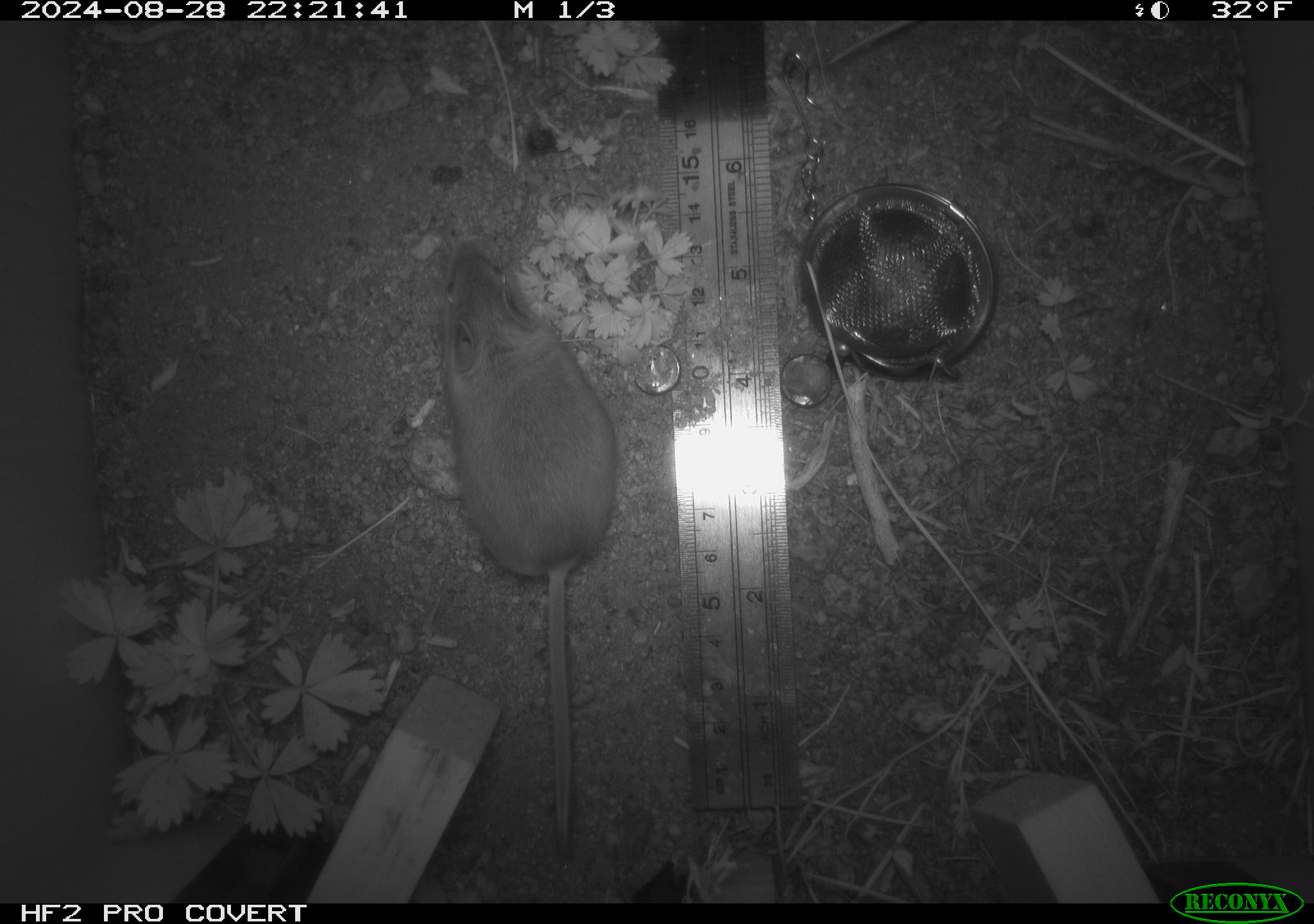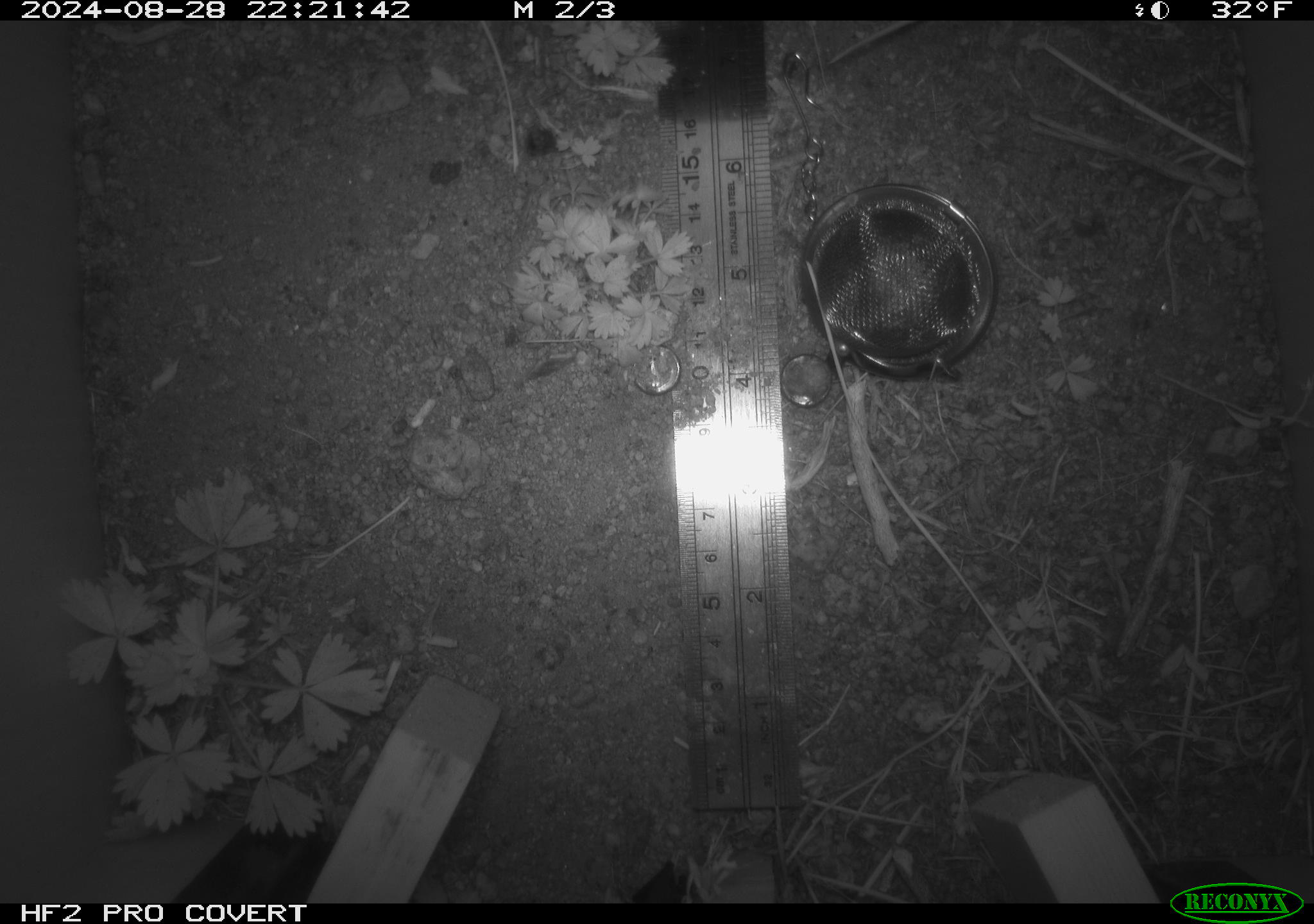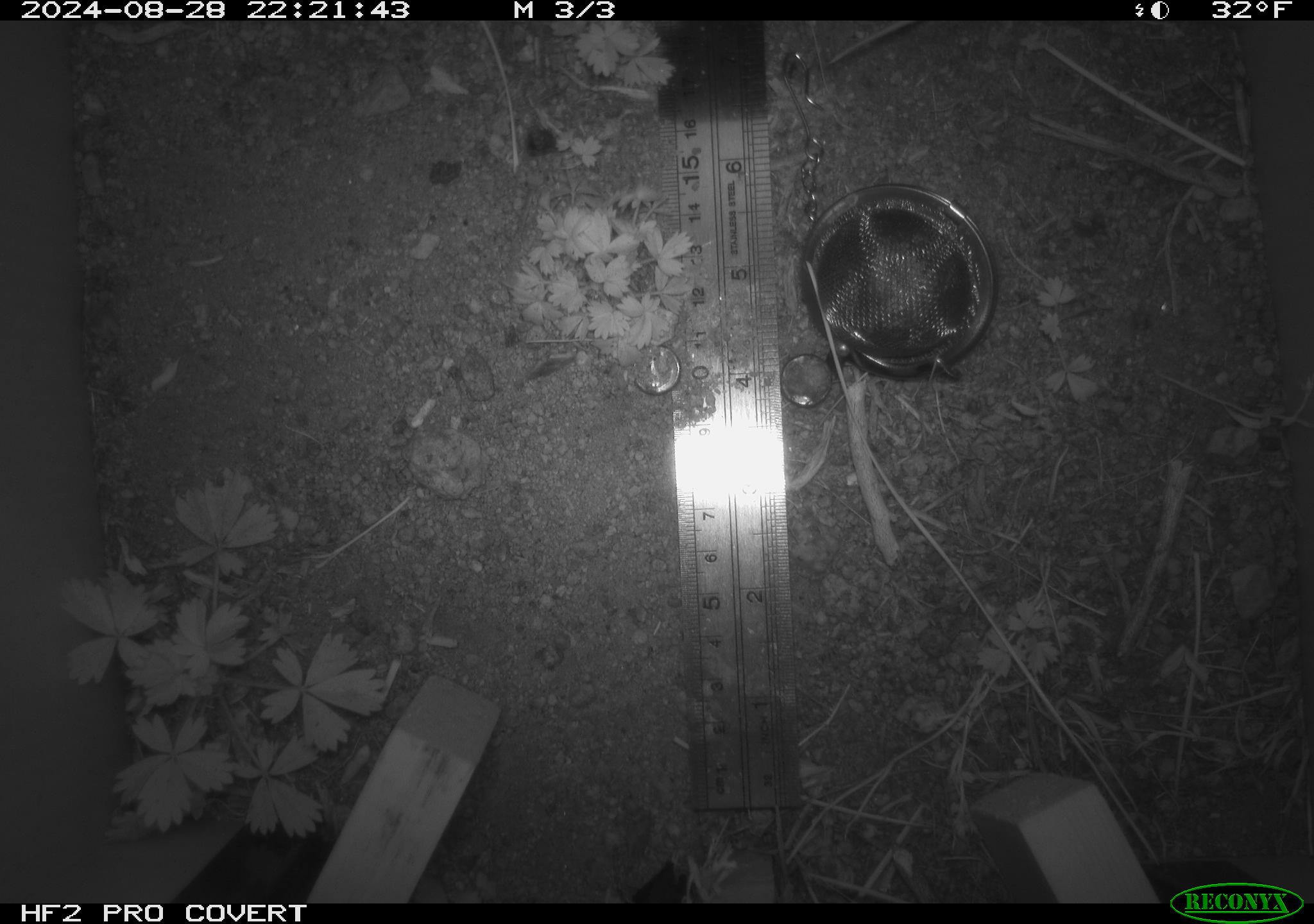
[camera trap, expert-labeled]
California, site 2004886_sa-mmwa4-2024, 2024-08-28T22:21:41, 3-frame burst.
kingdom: Animalia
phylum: Chordata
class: Mammalia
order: Rodentia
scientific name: Rodentia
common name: mouse species